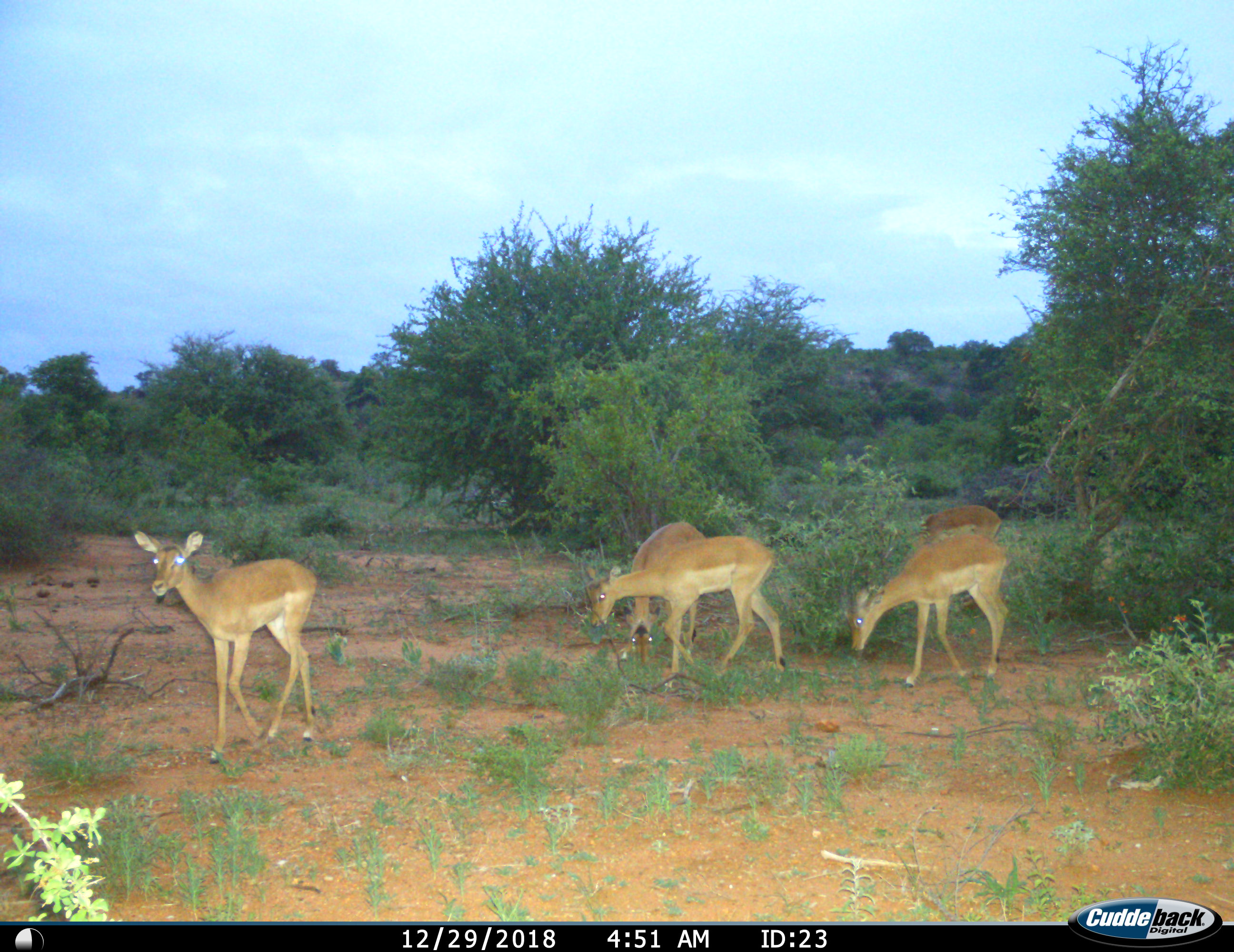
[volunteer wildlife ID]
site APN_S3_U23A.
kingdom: Animalia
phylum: Chordata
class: Mammalia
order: Artiodactyla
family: Bovidae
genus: Aepyceros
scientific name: Aepyceros melampus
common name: impala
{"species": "impala (Aepyceros melampus)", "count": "5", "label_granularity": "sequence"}